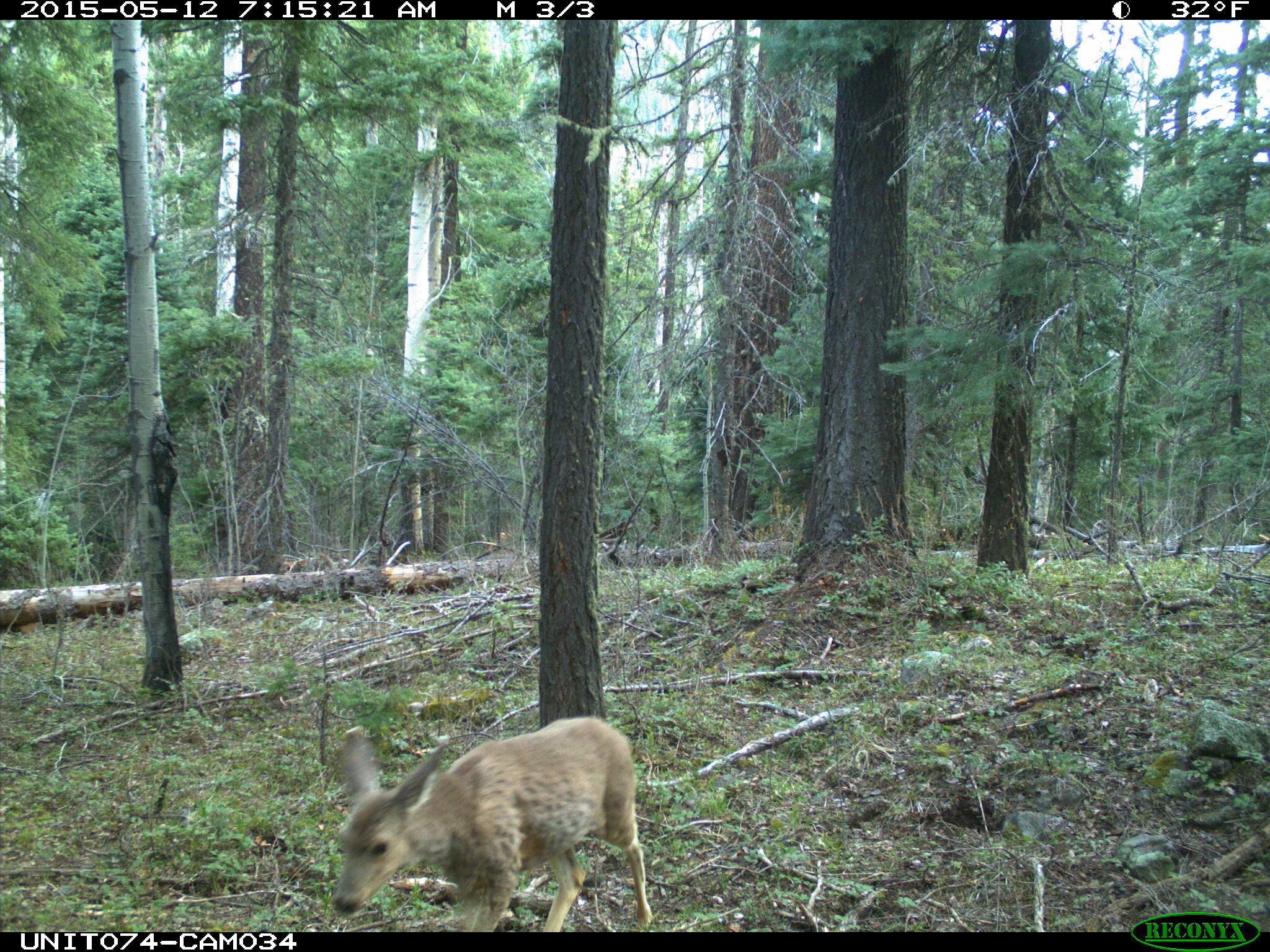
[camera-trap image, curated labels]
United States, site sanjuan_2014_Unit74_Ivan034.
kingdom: Animalia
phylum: Chordata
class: Mammalia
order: Artiodactyla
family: Cervidae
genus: Odocoileus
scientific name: Odocoileus hemionus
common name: mule deer